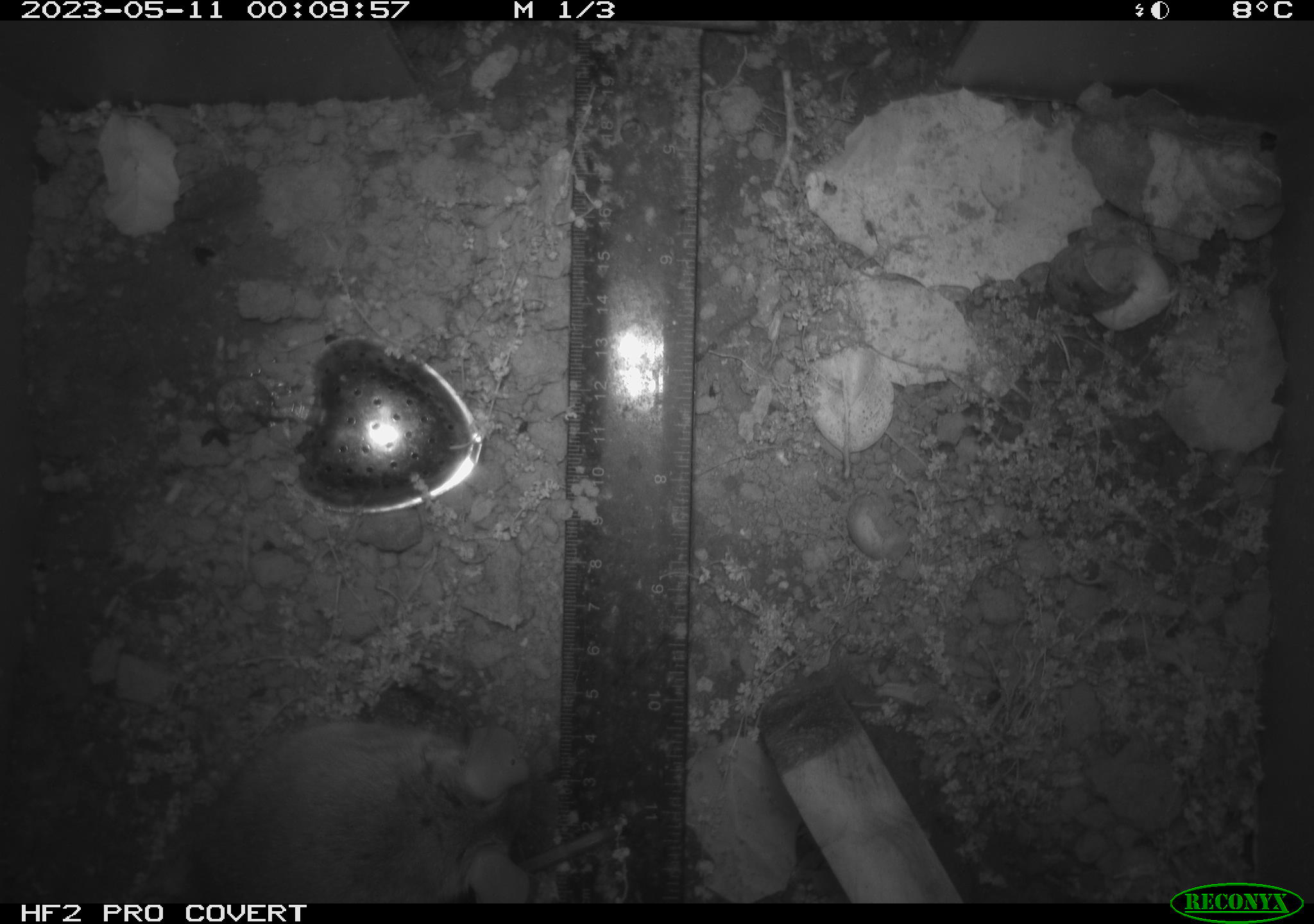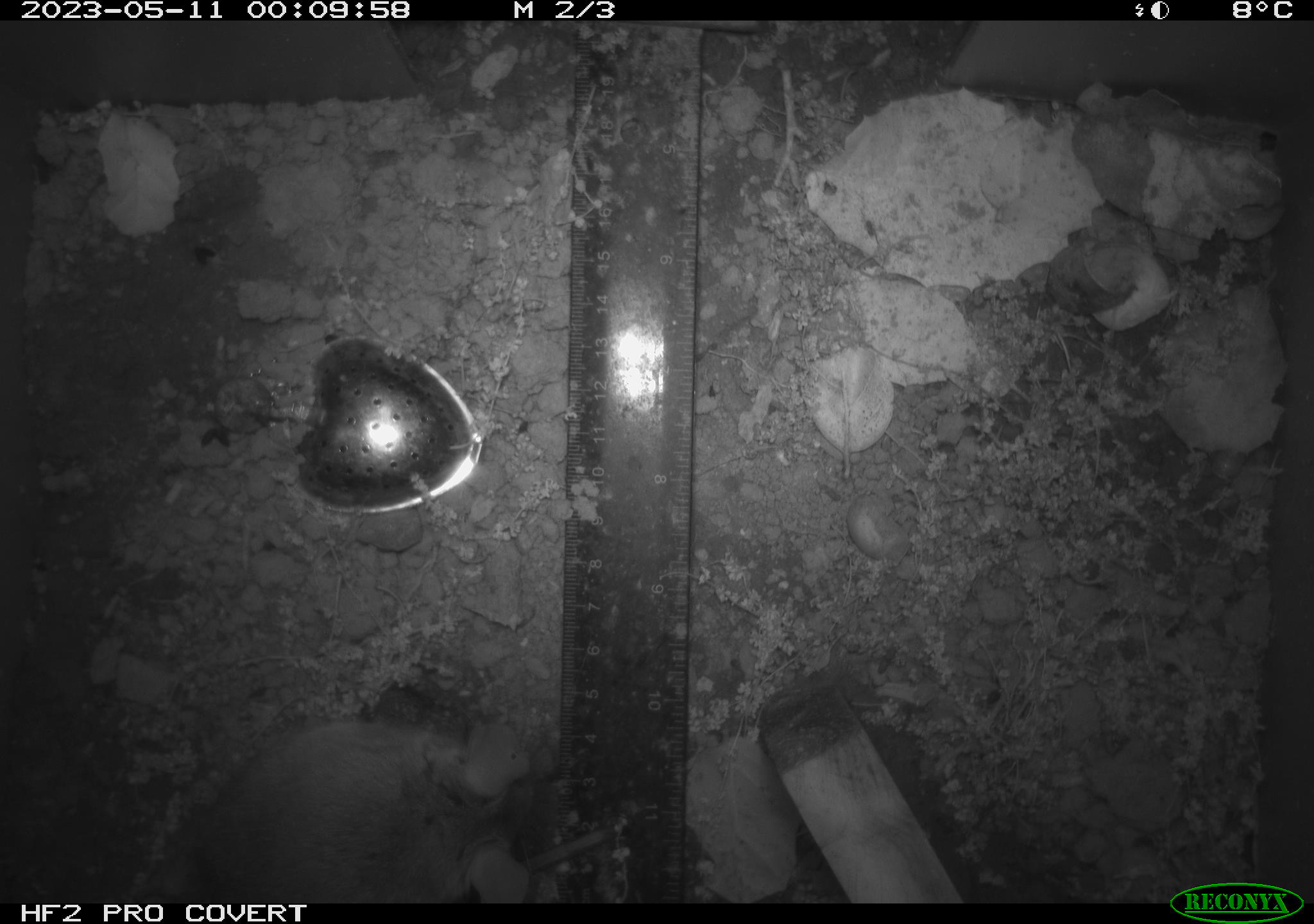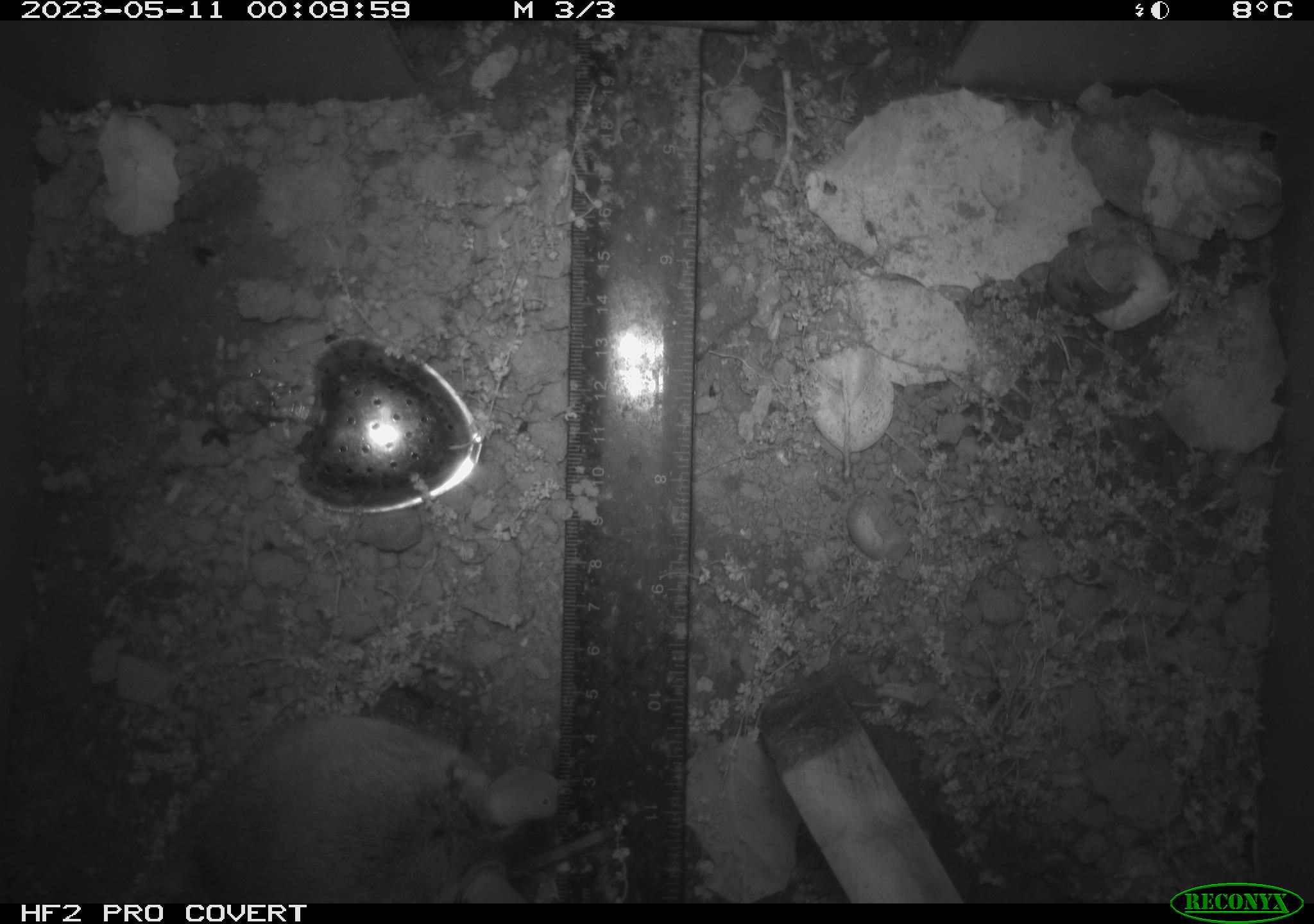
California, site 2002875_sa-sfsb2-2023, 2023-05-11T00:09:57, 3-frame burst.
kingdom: Animalia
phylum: Chordata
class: Mammalia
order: Rodentia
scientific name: Rodentia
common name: mouse species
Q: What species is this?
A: Mouse species (Rodentia).